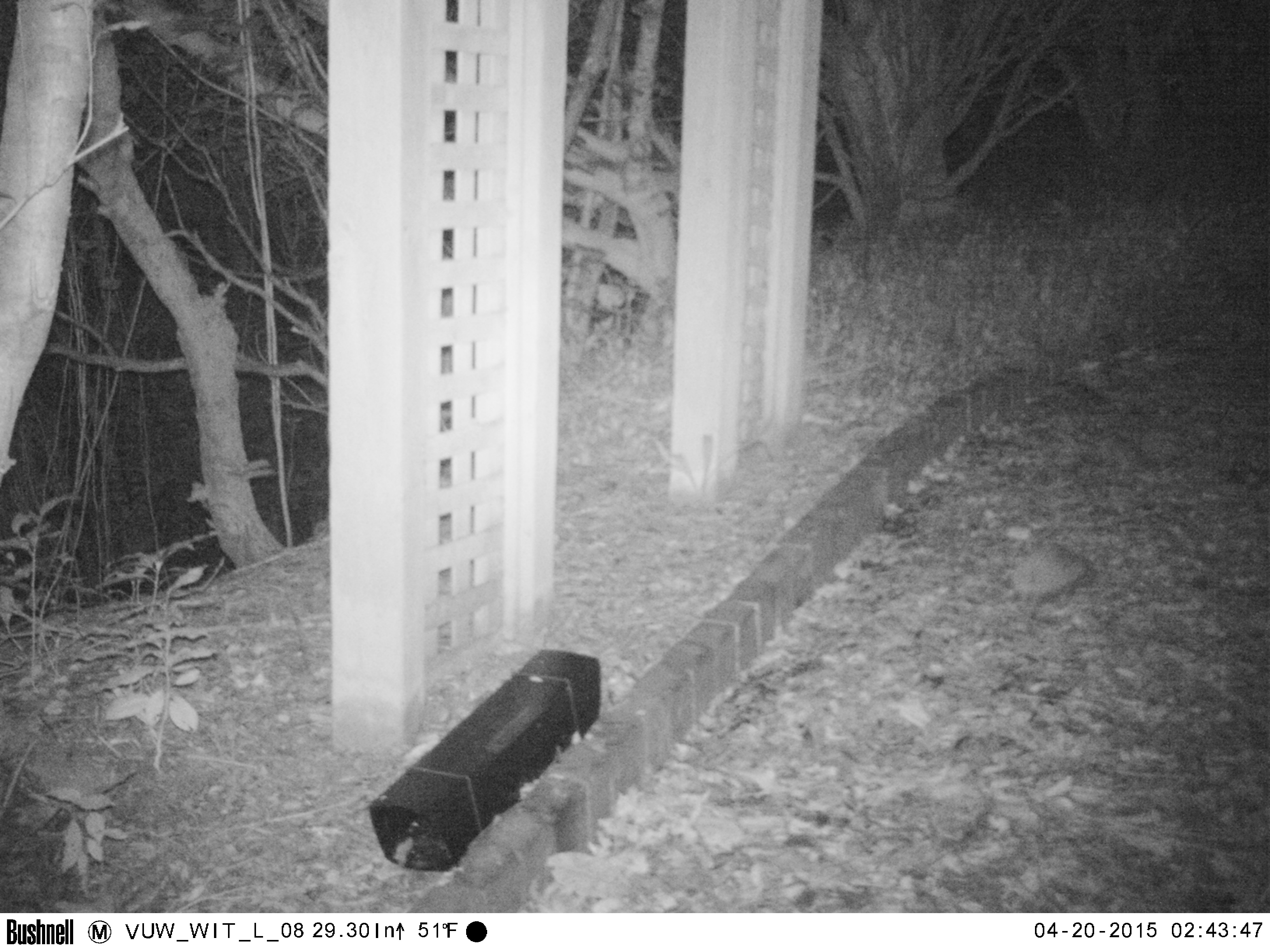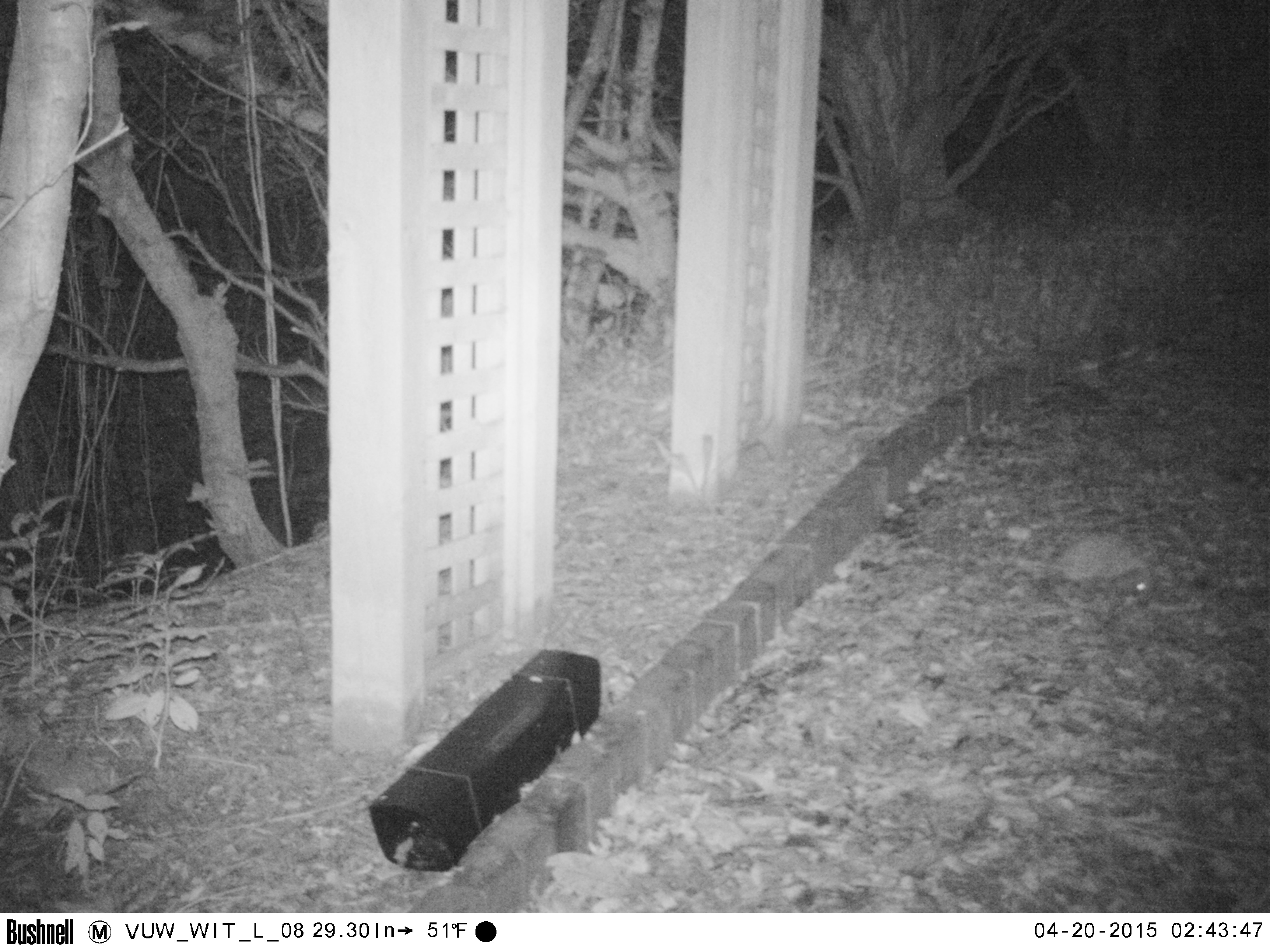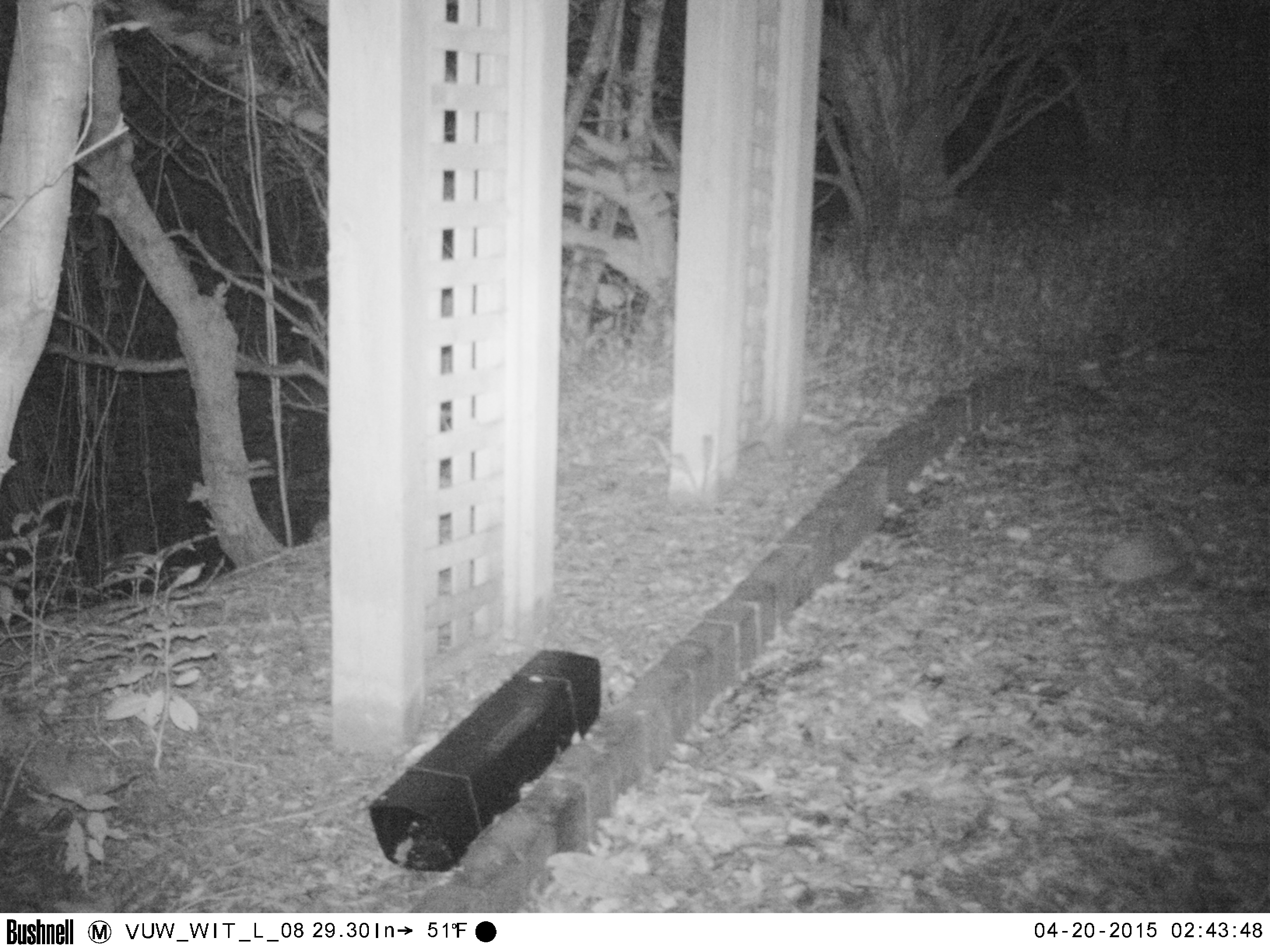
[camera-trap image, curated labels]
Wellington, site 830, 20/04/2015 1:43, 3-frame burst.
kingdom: Animalia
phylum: Chordata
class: Mammalia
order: Eulipotyphla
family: Erinaceidae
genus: Erinaceus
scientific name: Erinaceus europaeus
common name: hedgehog